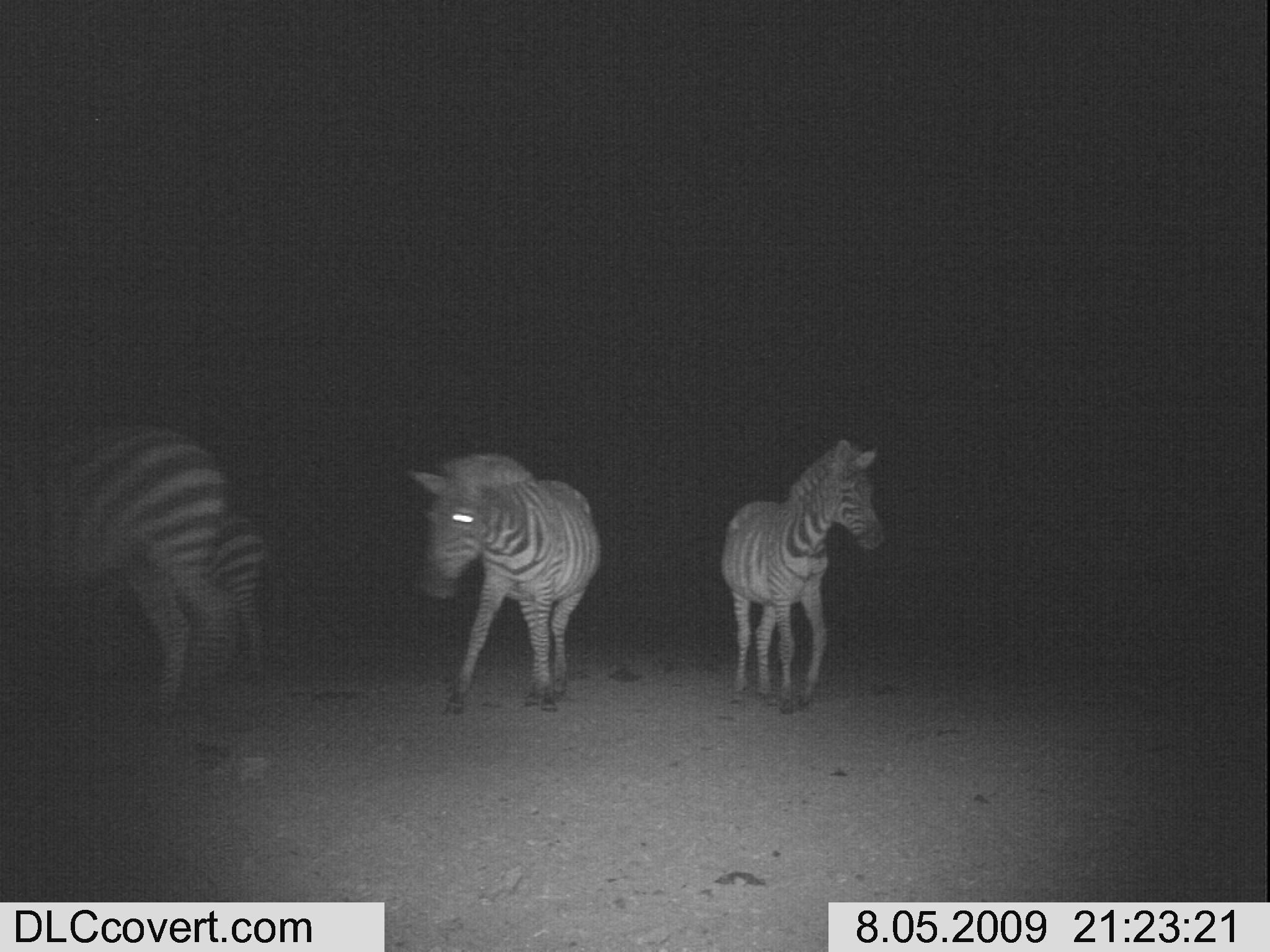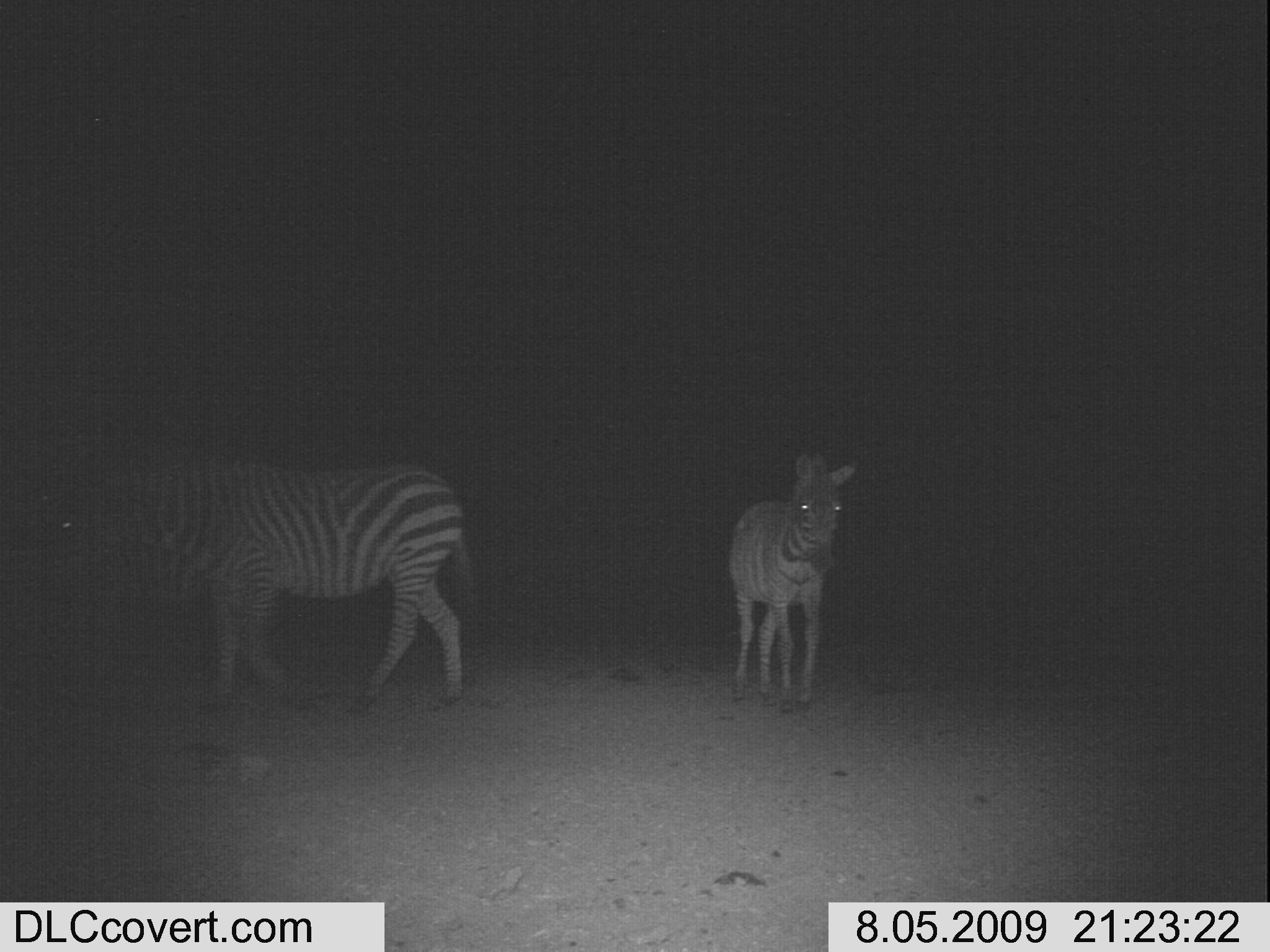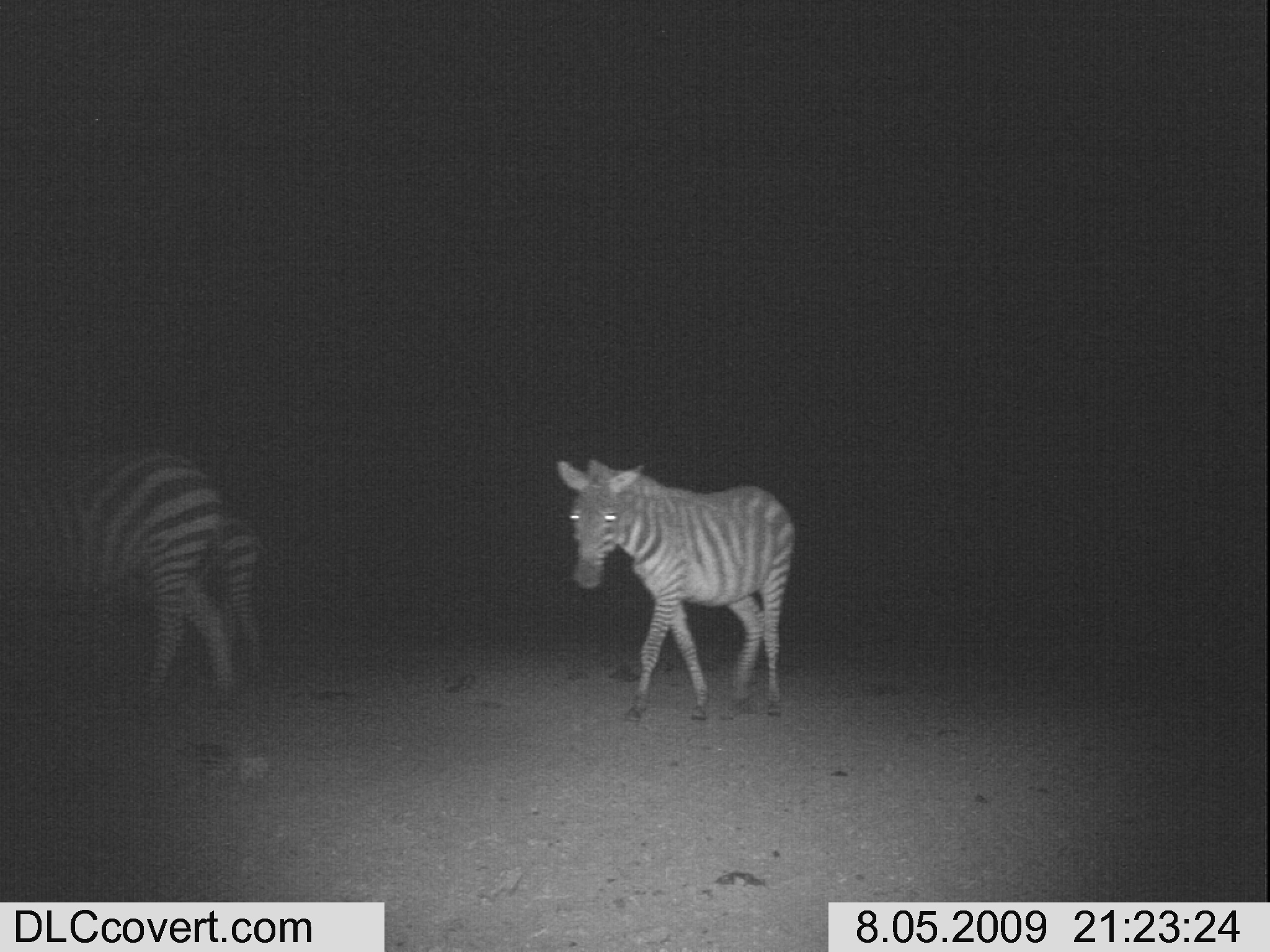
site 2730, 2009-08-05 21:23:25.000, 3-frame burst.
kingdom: Animalia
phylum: Chordata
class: Mammalia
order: Perissodactyla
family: Equidae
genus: Equus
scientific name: Equus quagga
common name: plains zebra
Equus quagga (plains zebra), count 4.